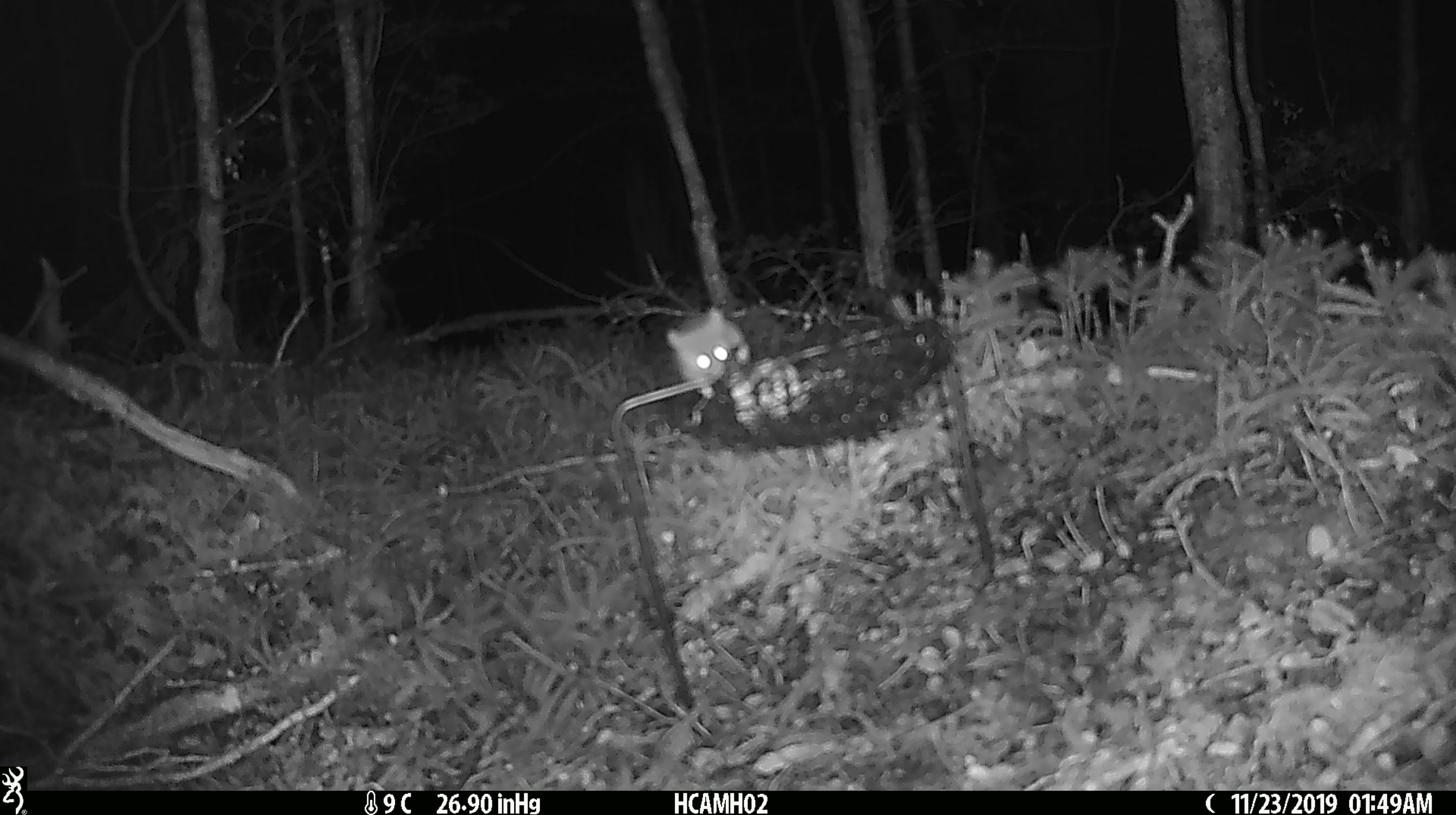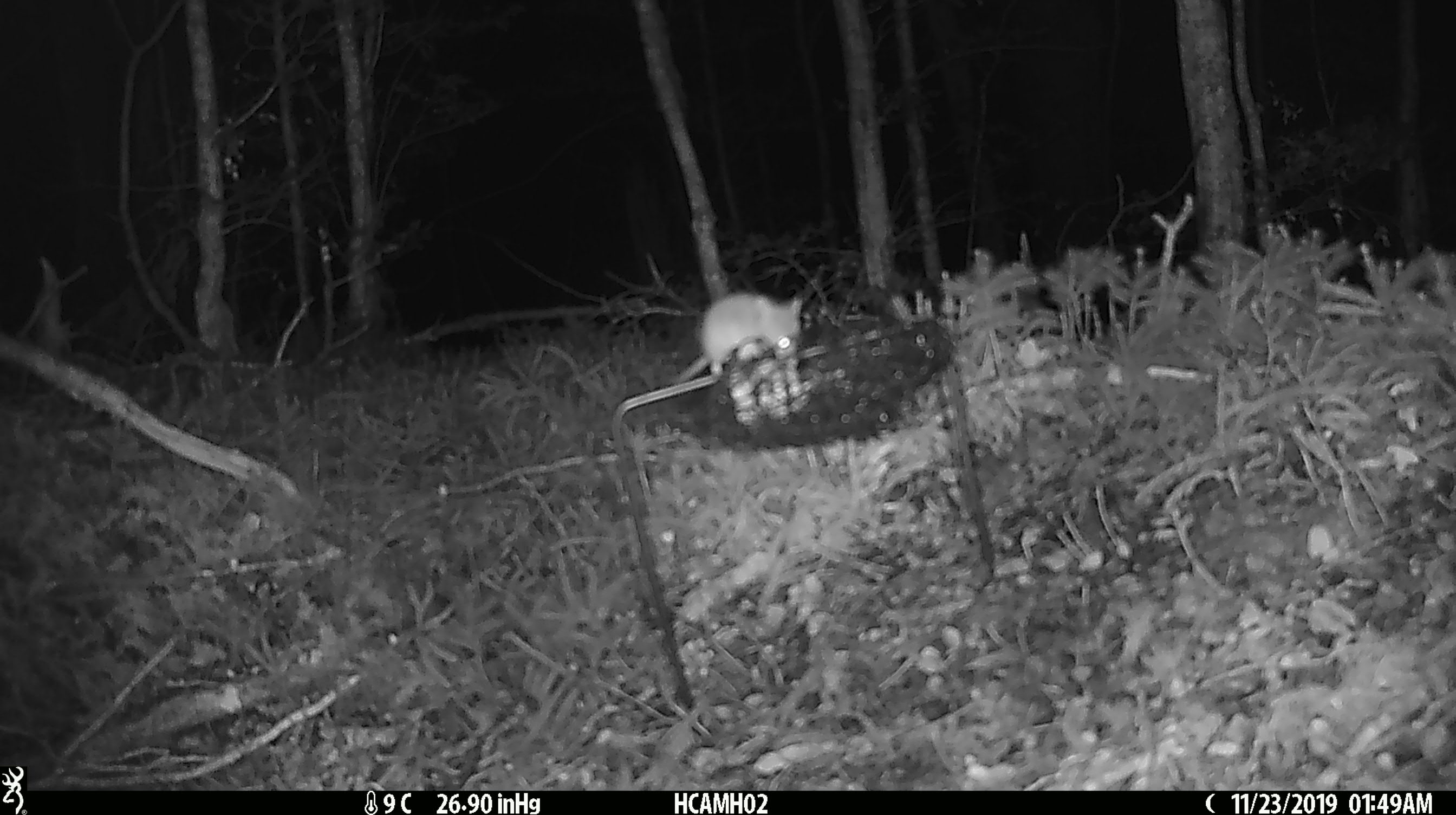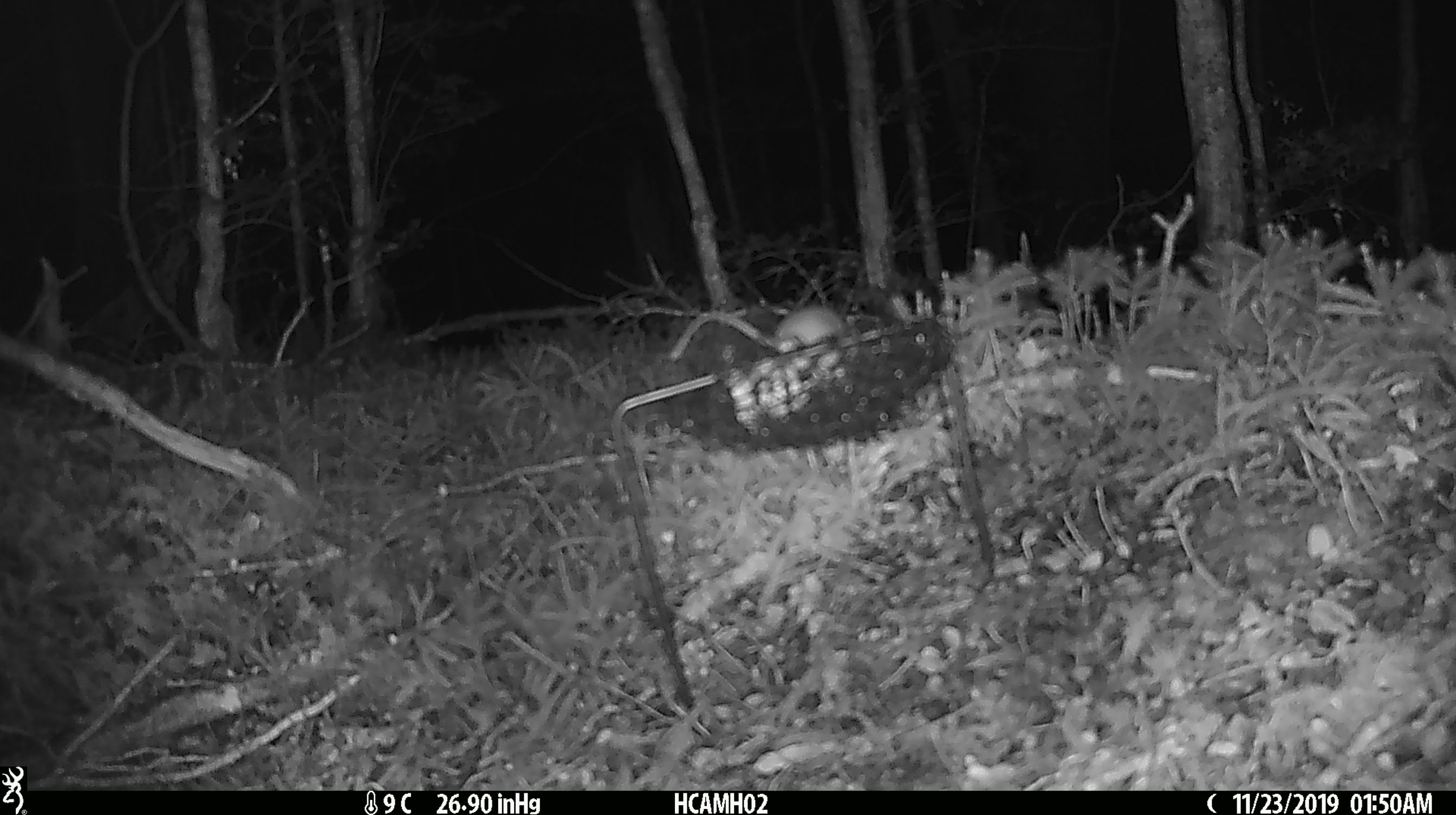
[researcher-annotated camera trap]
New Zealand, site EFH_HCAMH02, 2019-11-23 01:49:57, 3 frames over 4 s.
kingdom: Animalia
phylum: Chordata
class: Mammalia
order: Rodentia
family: Muridae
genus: Mus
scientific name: Mus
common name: mouse